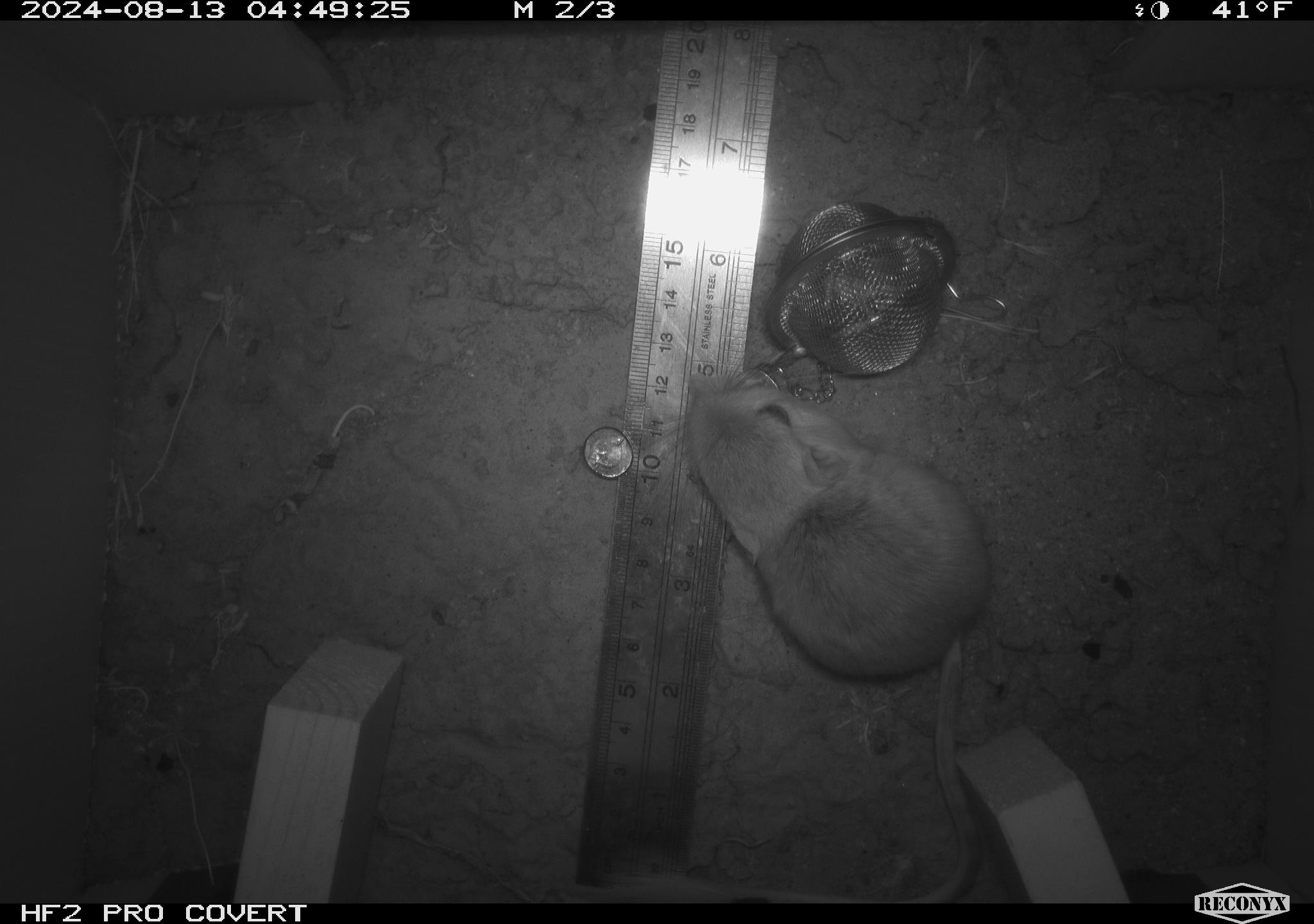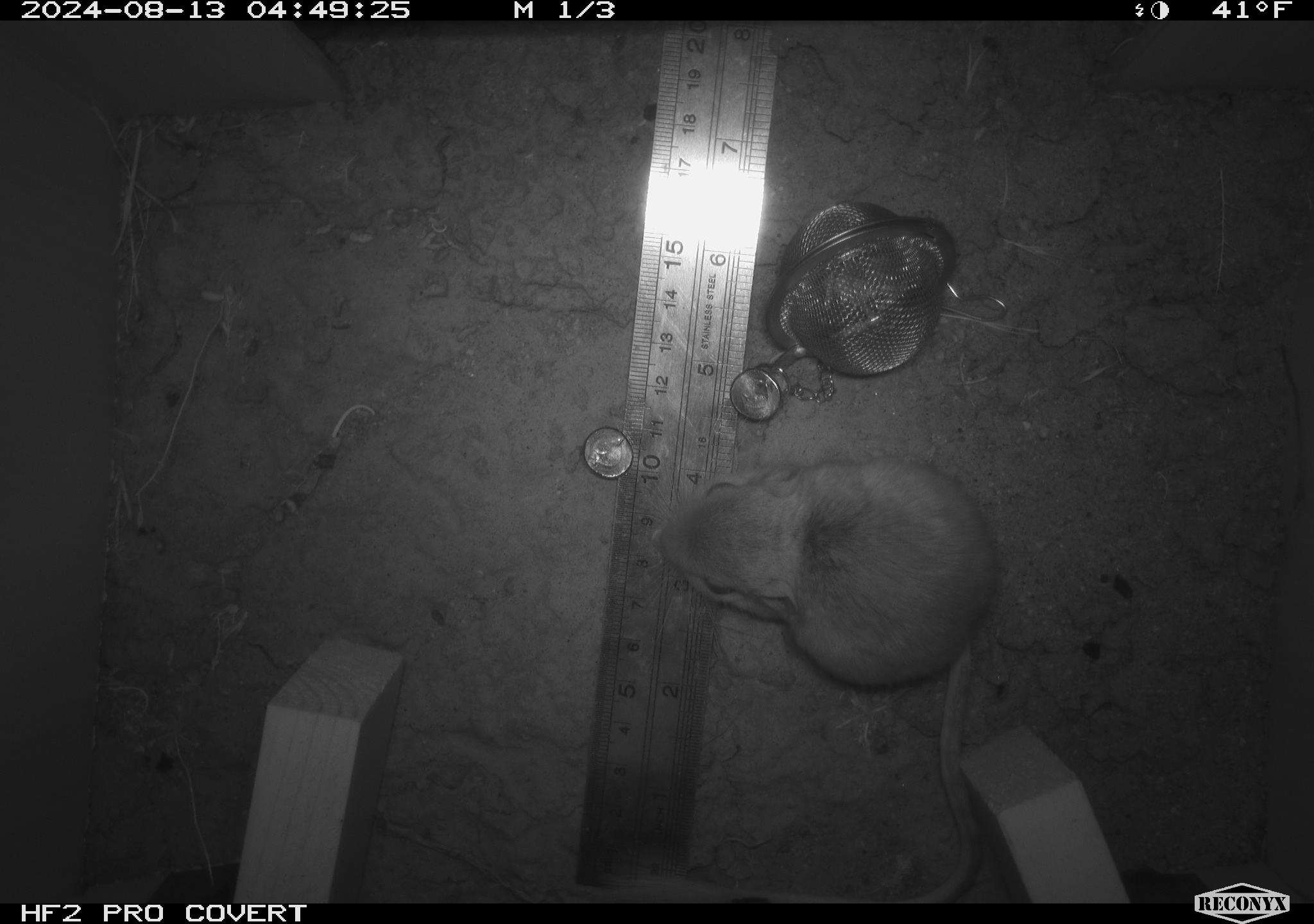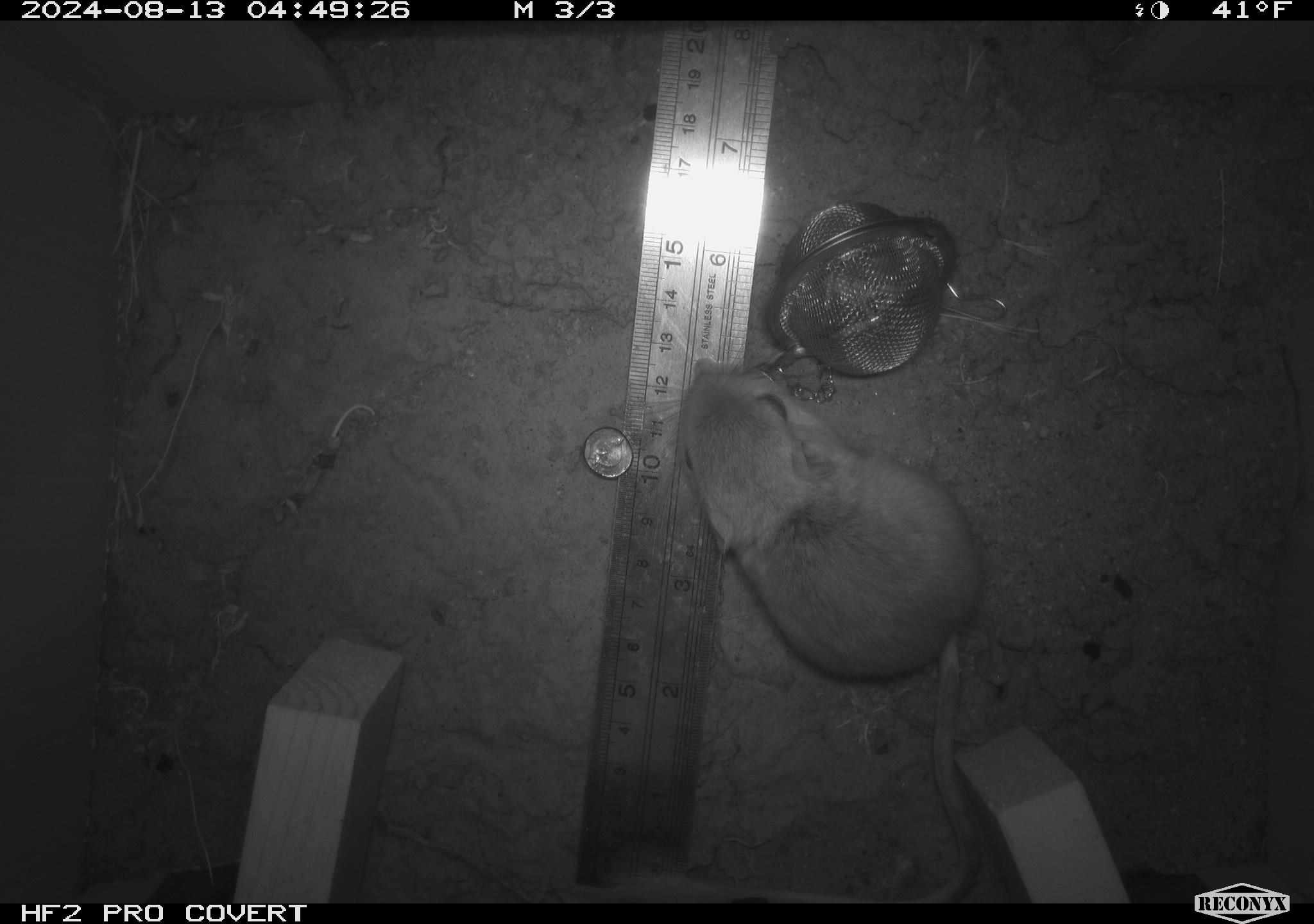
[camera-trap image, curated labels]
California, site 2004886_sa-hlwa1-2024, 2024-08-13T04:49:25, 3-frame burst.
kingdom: Animalia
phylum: Chordata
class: Mammalia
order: Rodentia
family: Heteromyidae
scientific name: Heteromyidae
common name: kangaroo rats and pocket mice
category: heteromyidae family